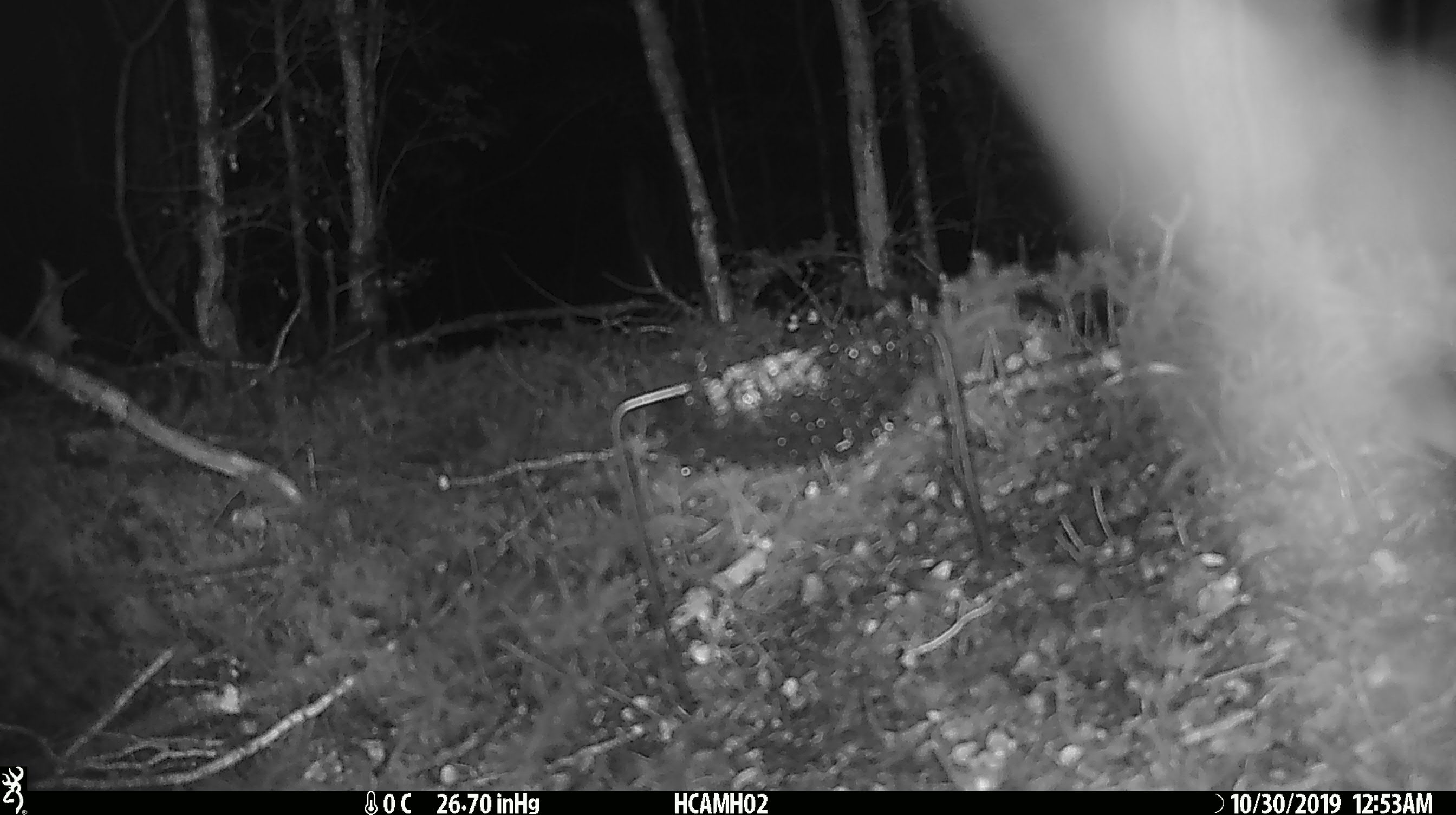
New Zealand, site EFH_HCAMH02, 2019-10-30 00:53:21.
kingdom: Animalia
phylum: Chordata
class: Mammalia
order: Rodentia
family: Muridae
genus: Mus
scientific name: Mus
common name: mouse